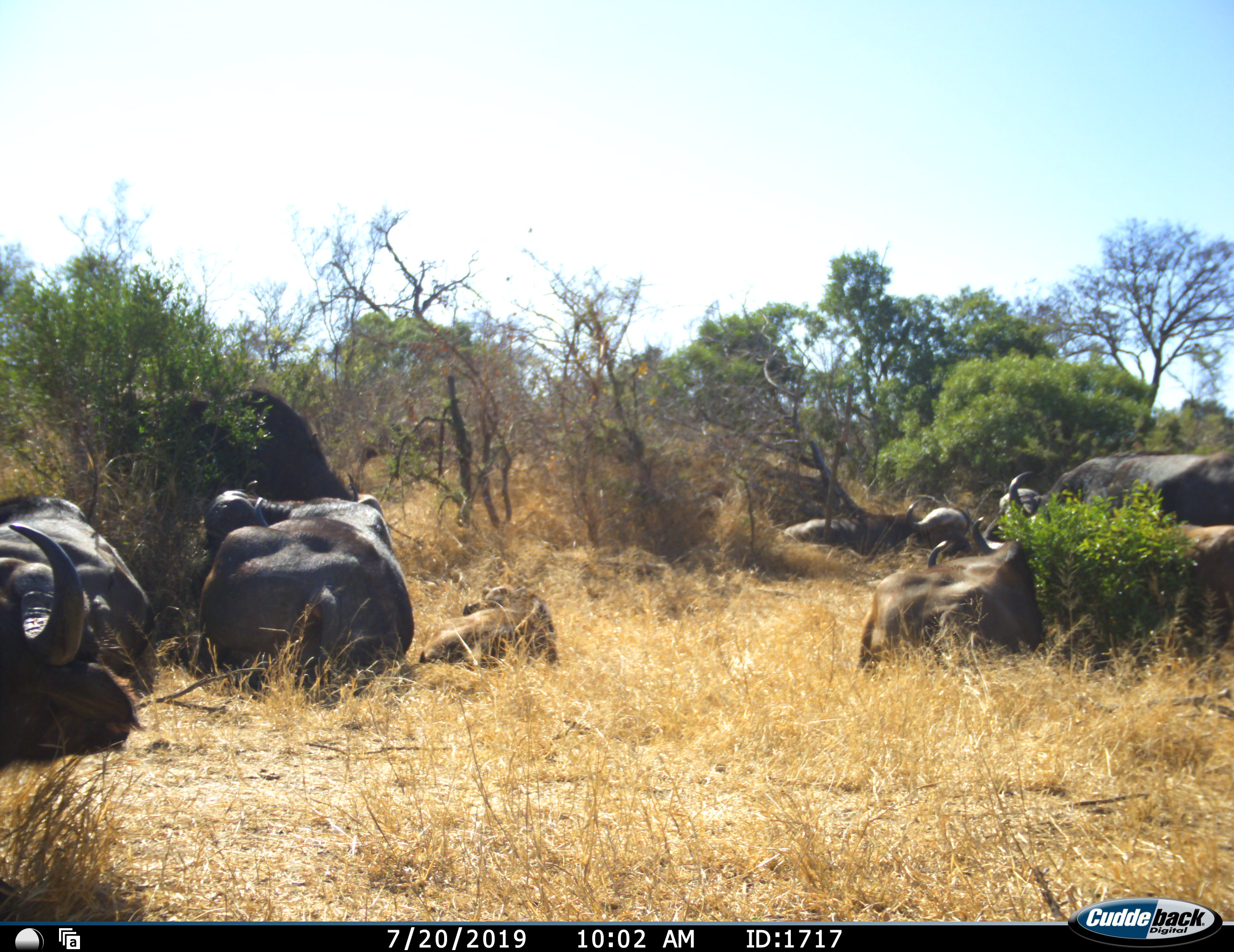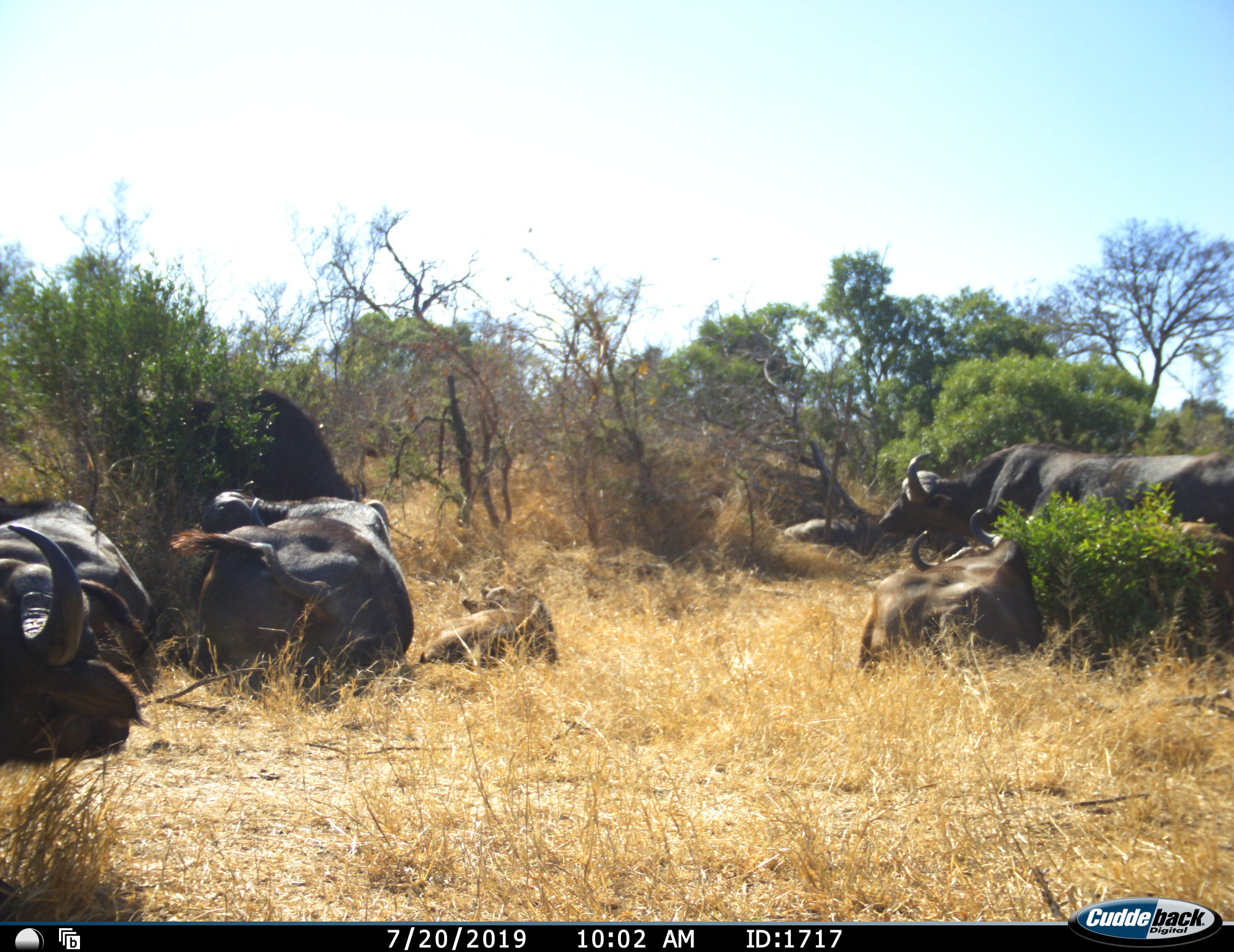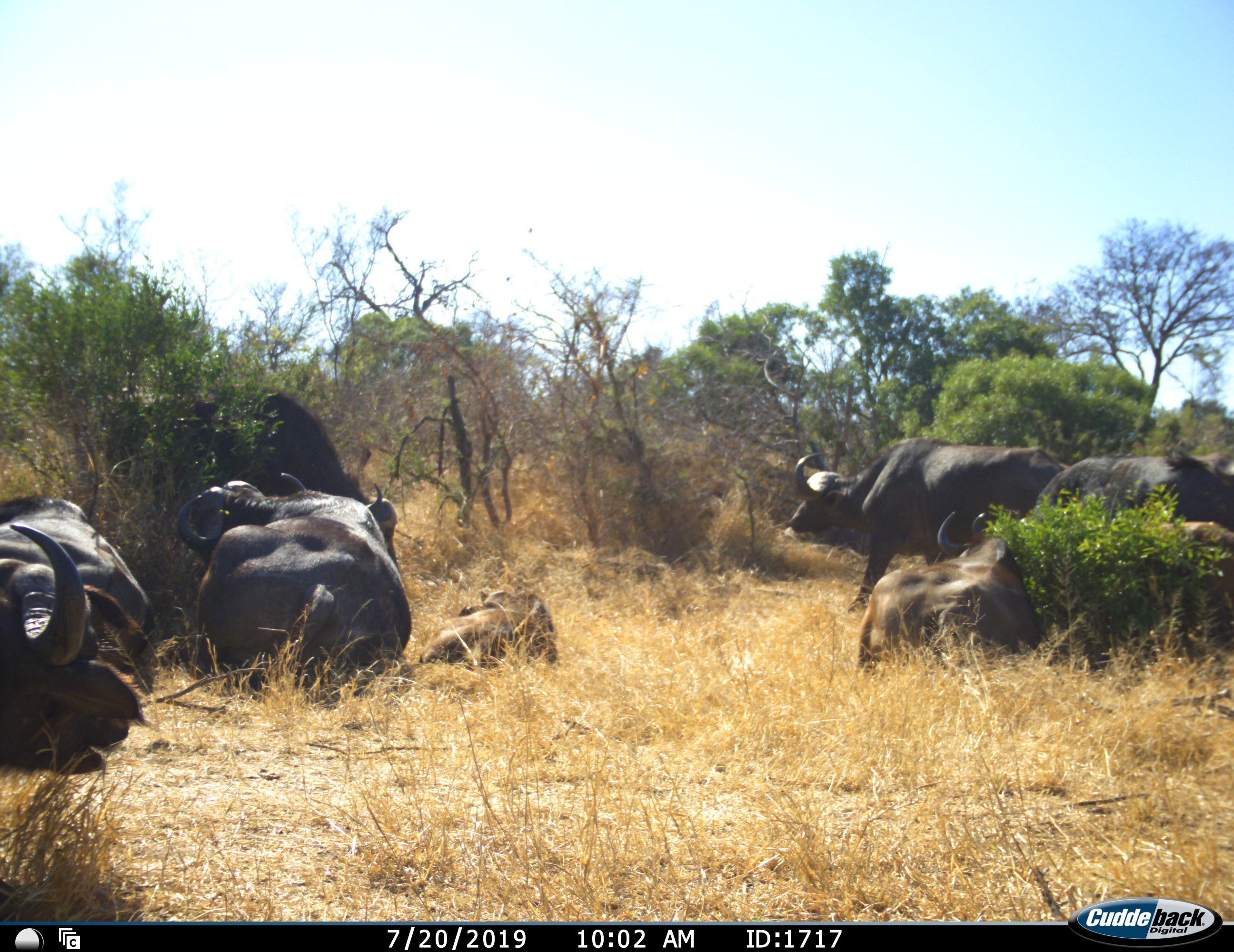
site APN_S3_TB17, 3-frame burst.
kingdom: Animalia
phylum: Chordata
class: Mammalia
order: Artiodactyla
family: Bovidae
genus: Syncerus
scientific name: Syncerus caffer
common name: african buffalo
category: buffalo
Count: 8.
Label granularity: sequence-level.